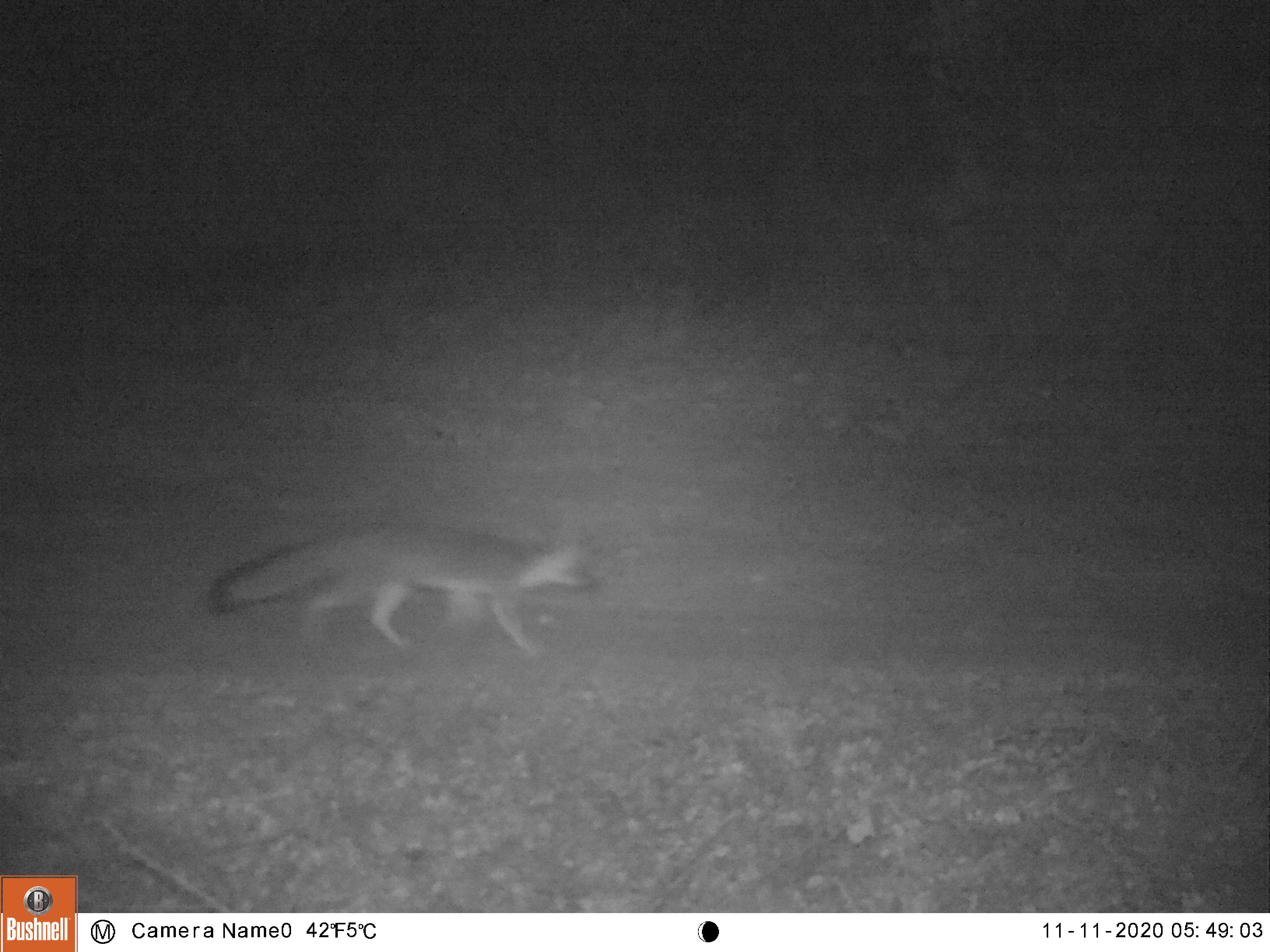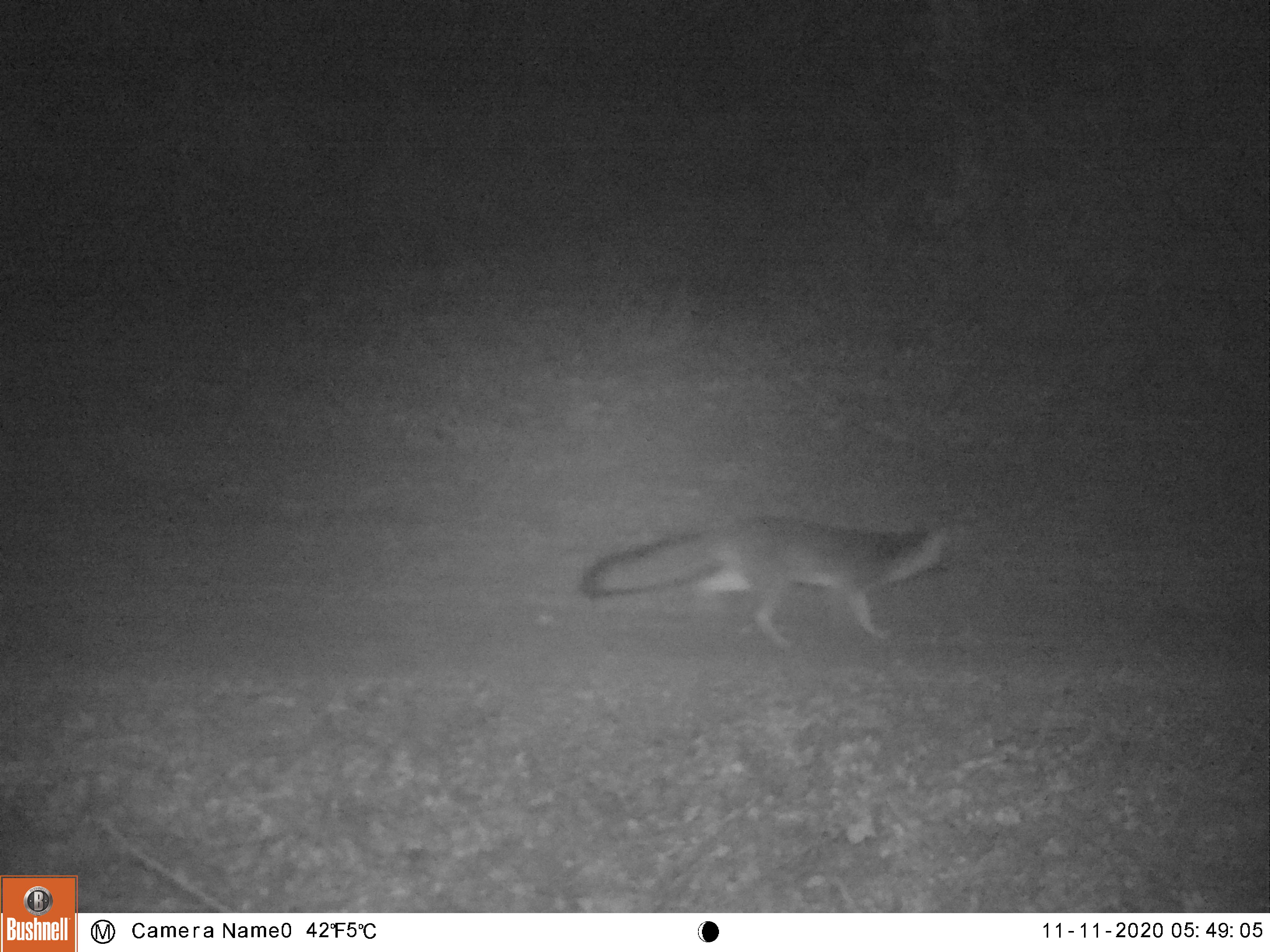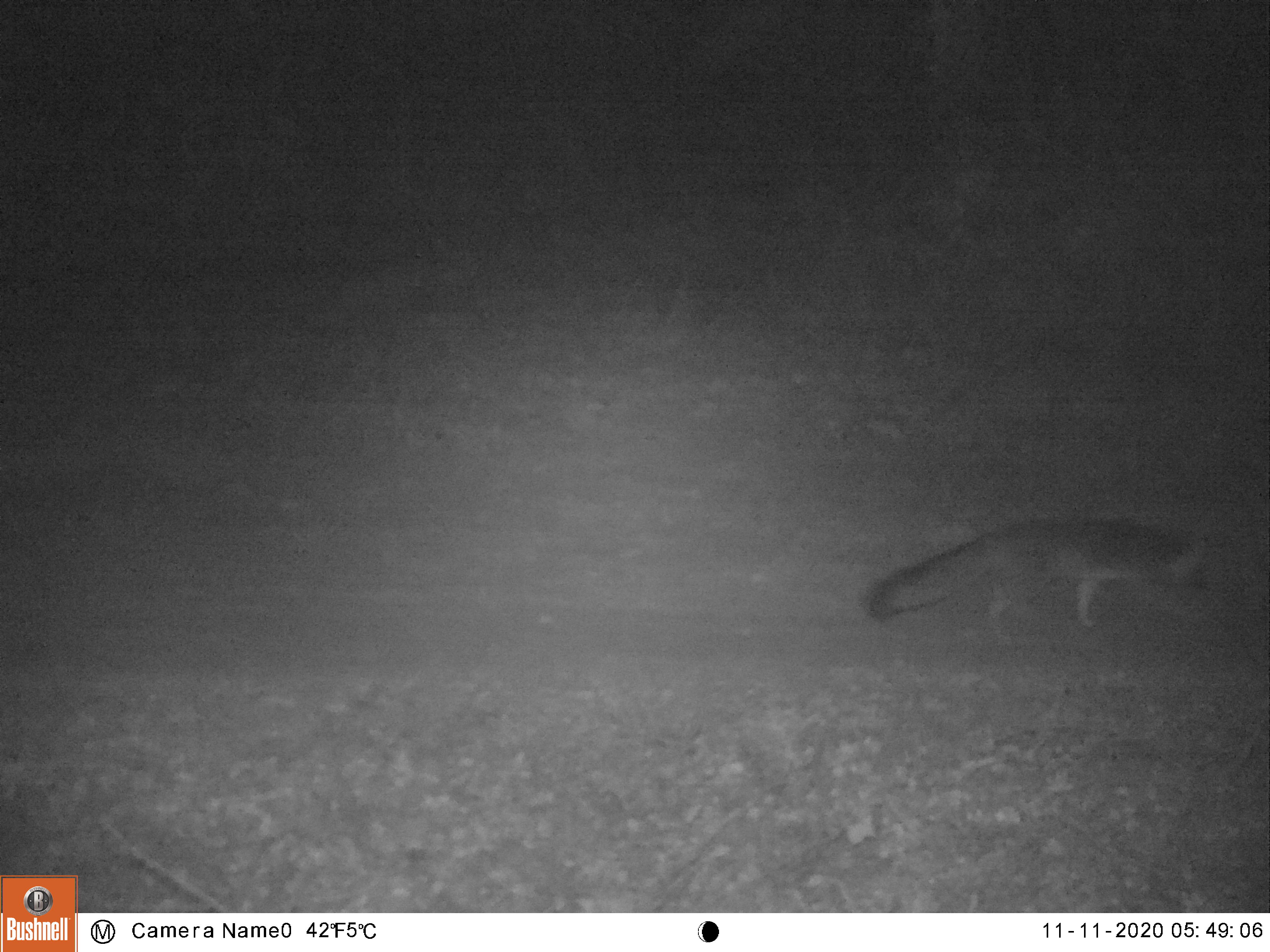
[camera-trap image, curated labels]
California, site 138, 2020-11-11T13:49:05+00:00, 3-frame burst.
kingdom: Animalia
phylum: Chordata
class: Mammalia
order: Carnivora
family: Canidae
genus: Urocyon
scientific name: Urocyon cinereoargenteus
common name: gray fox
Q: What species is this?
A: Gray fox (Urocyon cinereoargenteus).